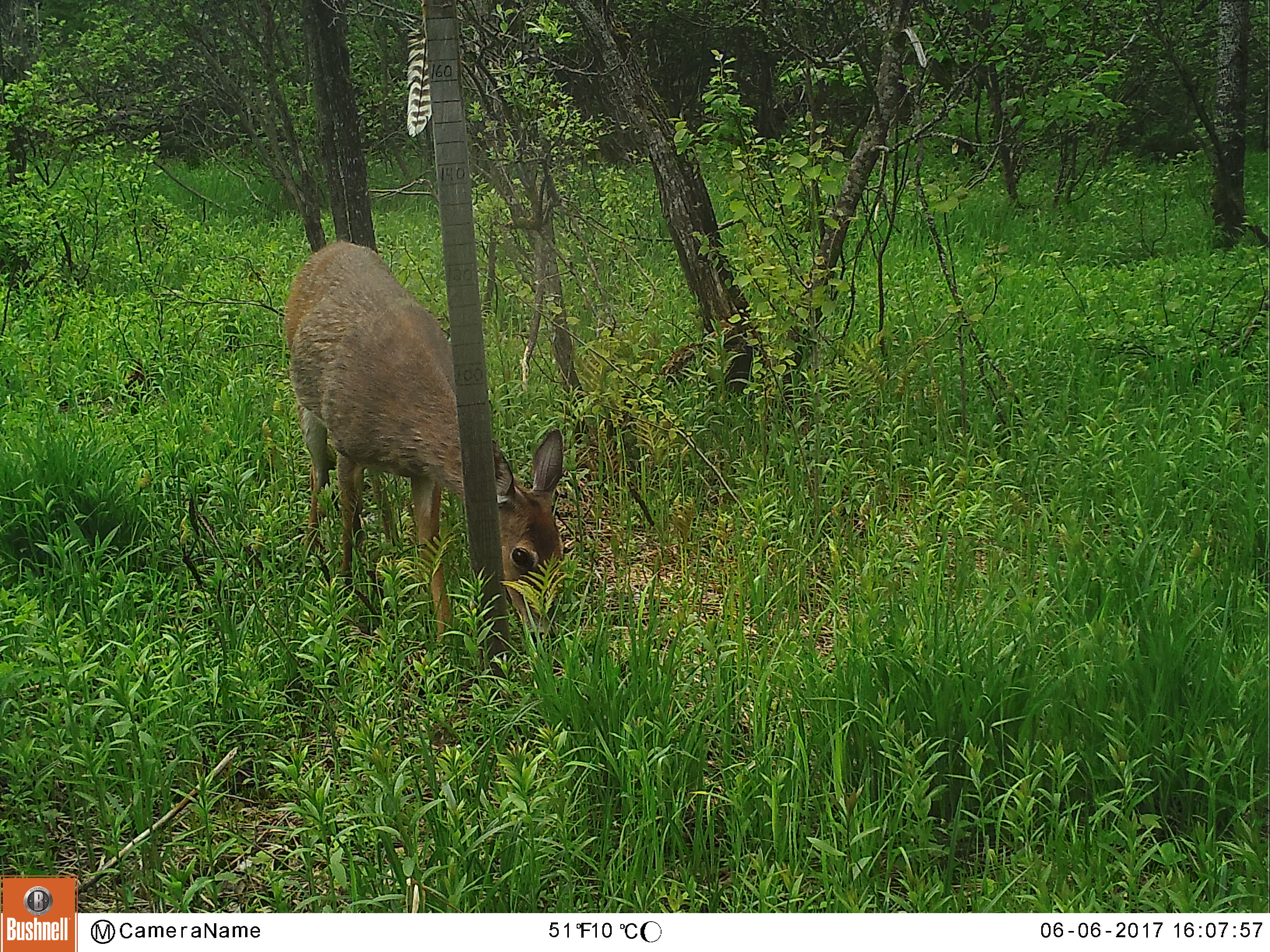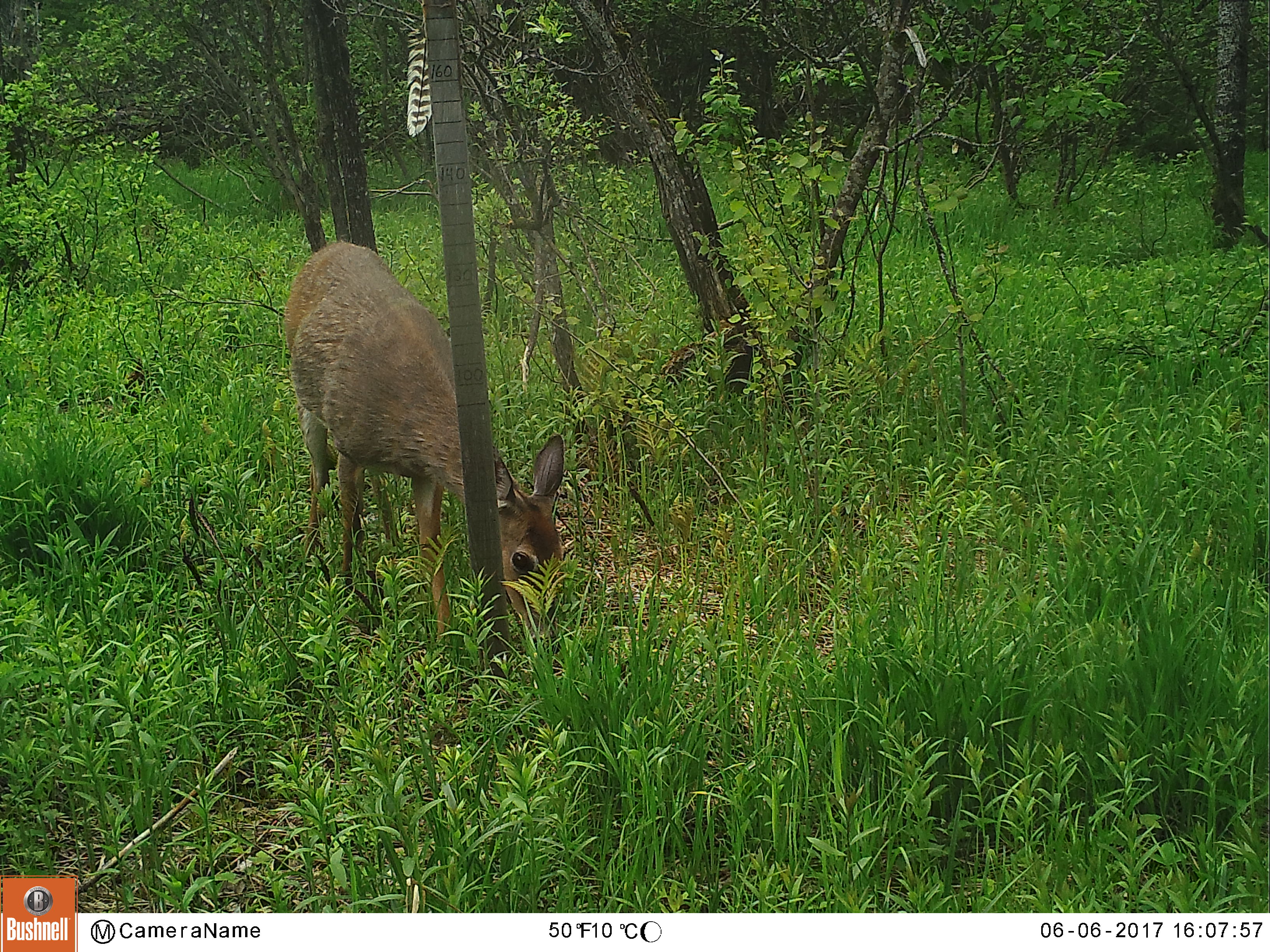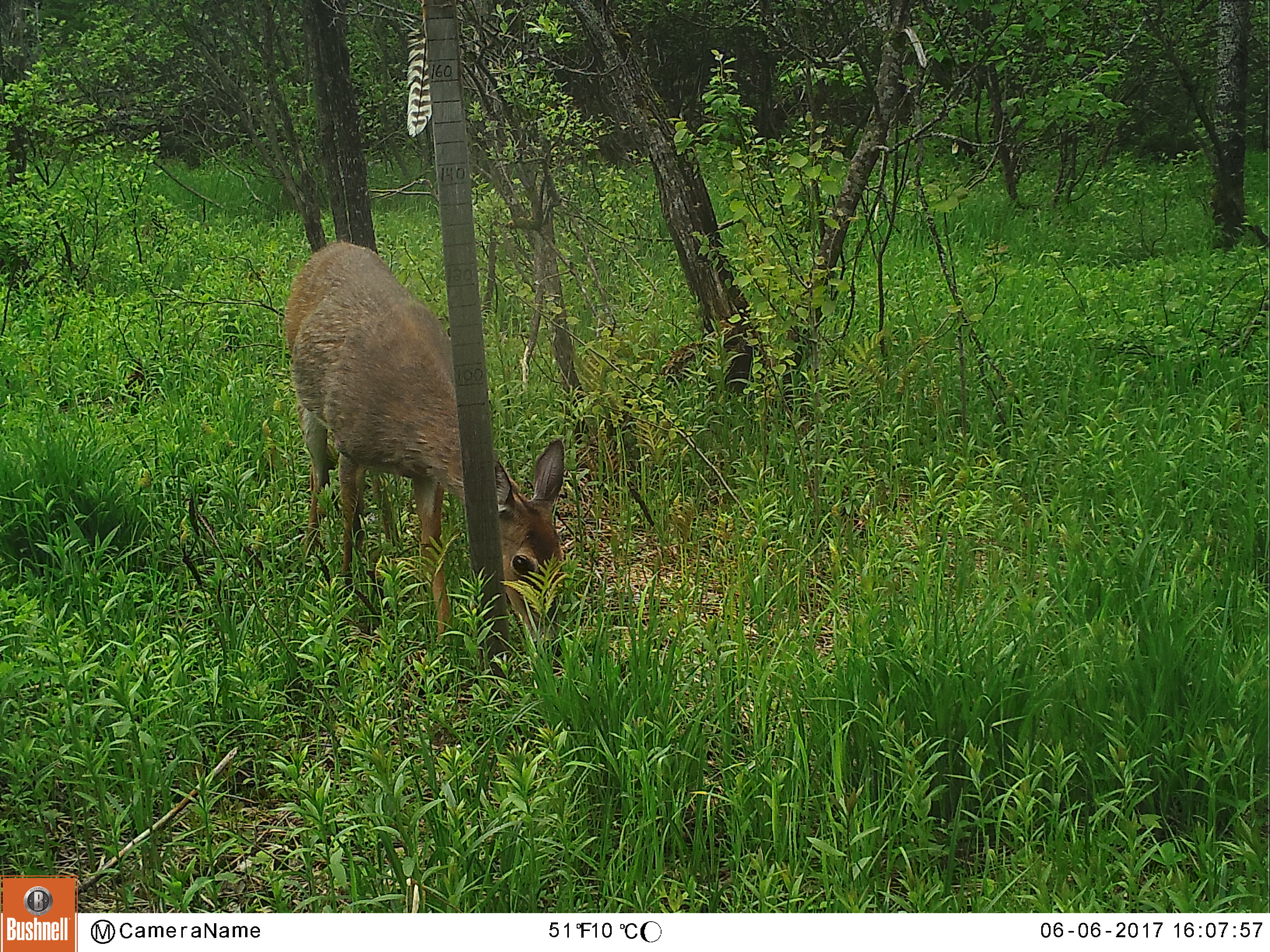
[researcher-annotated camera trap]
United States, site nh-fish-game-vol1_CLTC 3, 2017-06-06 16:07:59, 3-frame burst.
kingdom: Animalia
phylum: Chordata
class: Mammalia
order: Artiodactyla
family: Cervidae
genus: Odocoileus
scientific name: Odocoileus virginianus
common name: white-tailed deer